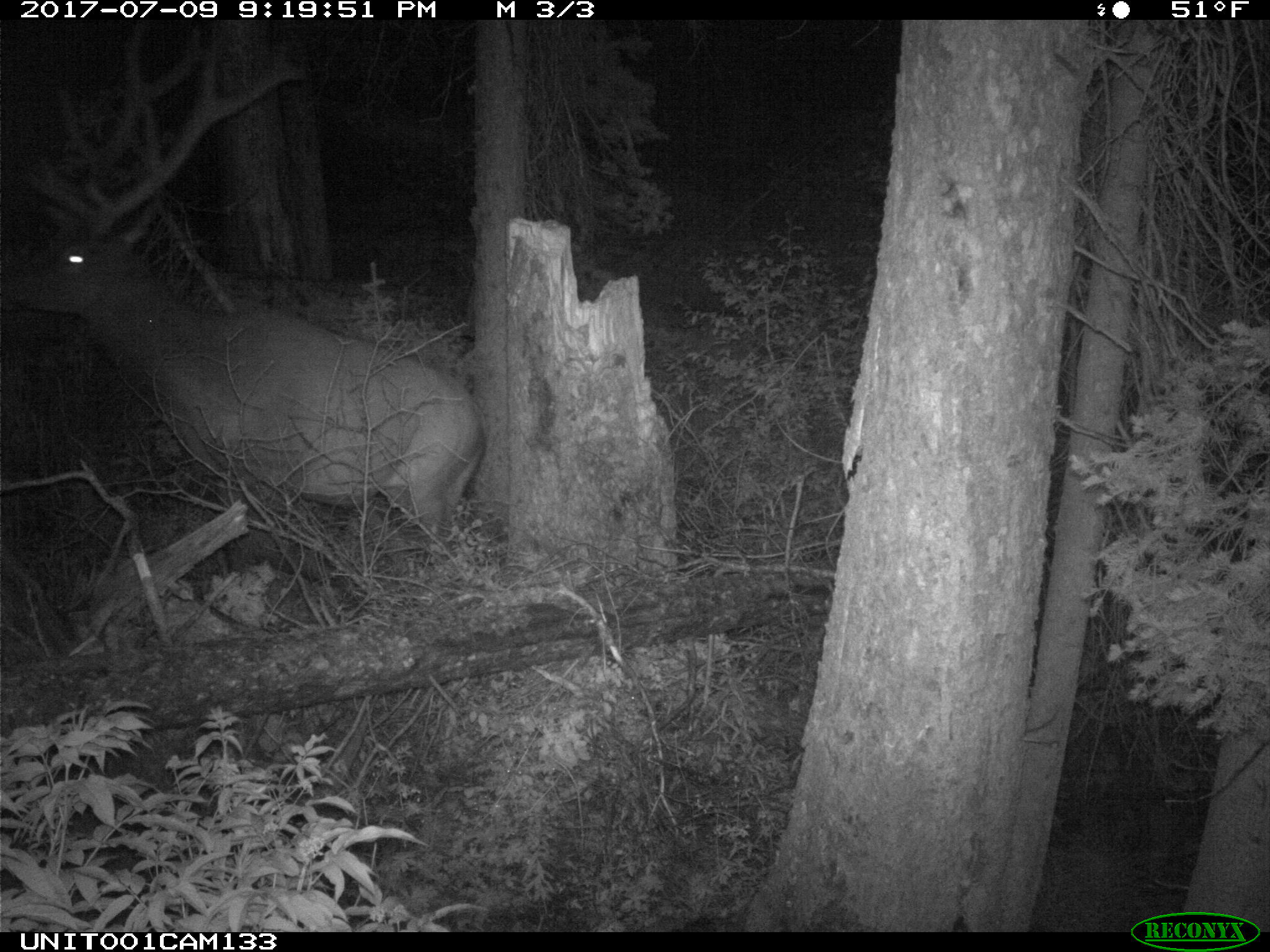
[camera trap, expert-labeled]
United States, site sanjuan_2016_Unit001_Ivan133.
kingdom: Animalia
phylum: Chordata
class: Mammalia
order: Artiodactyla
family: Cervidae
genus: Cervus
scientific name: Cervus elaphus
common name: red deer